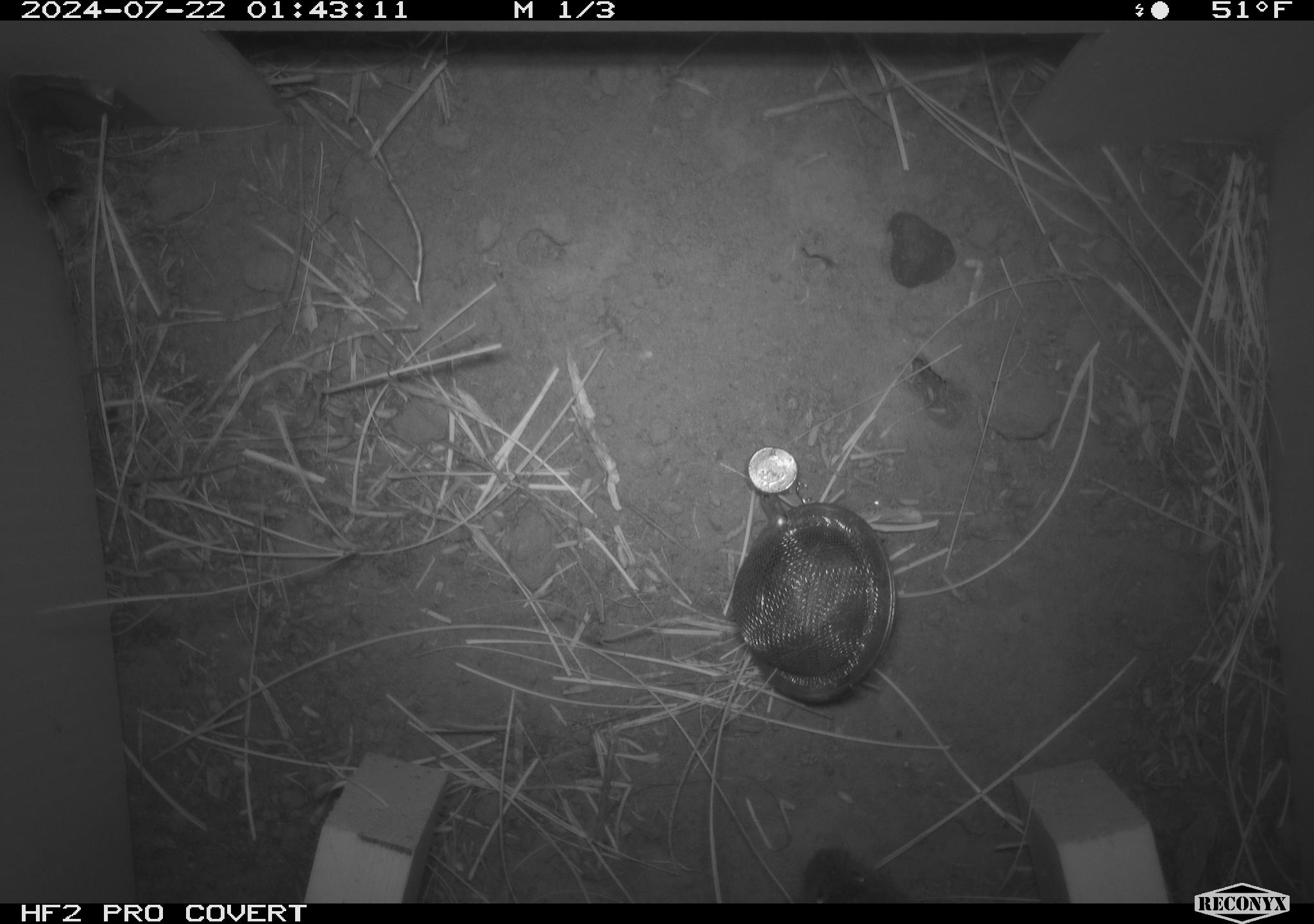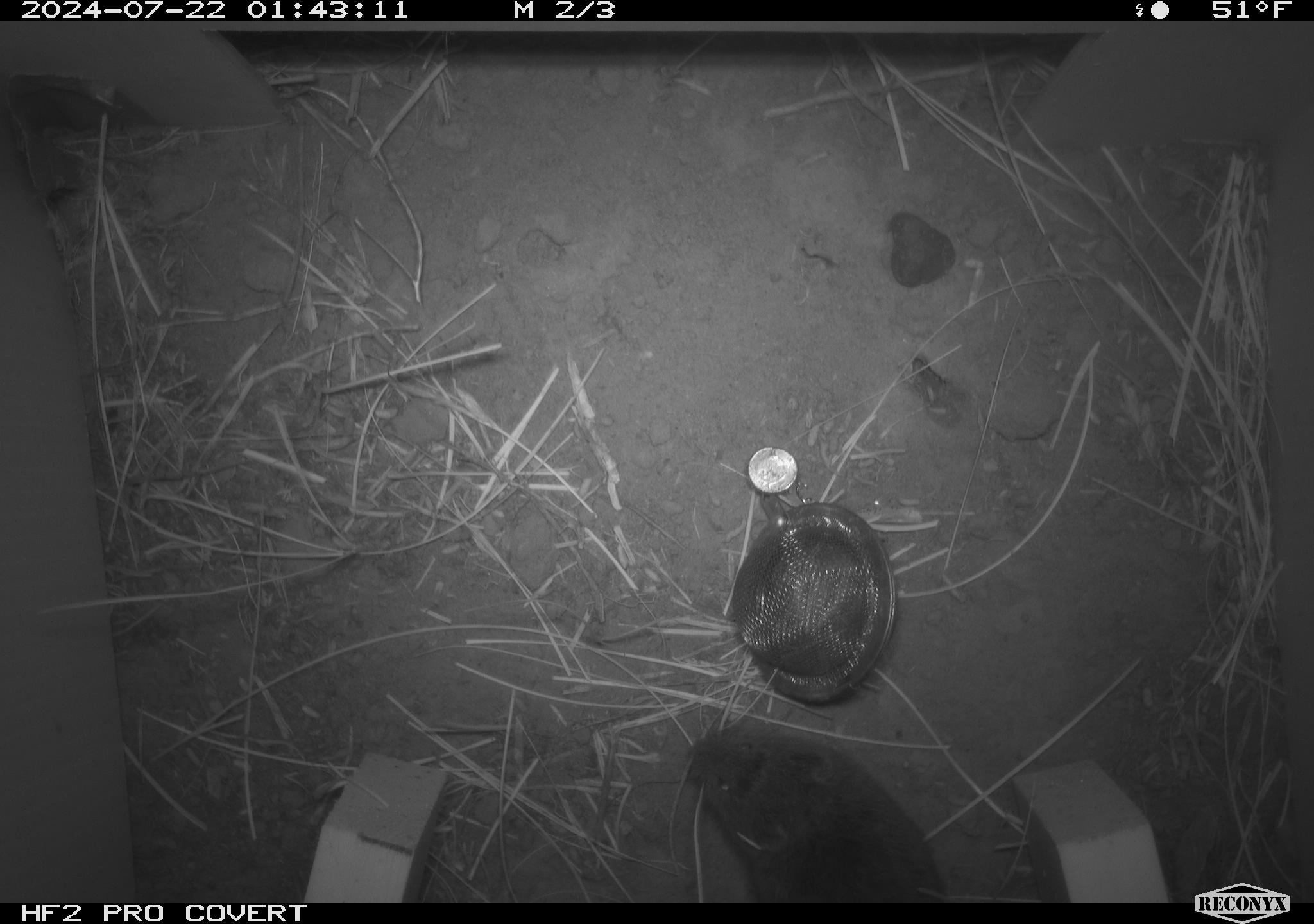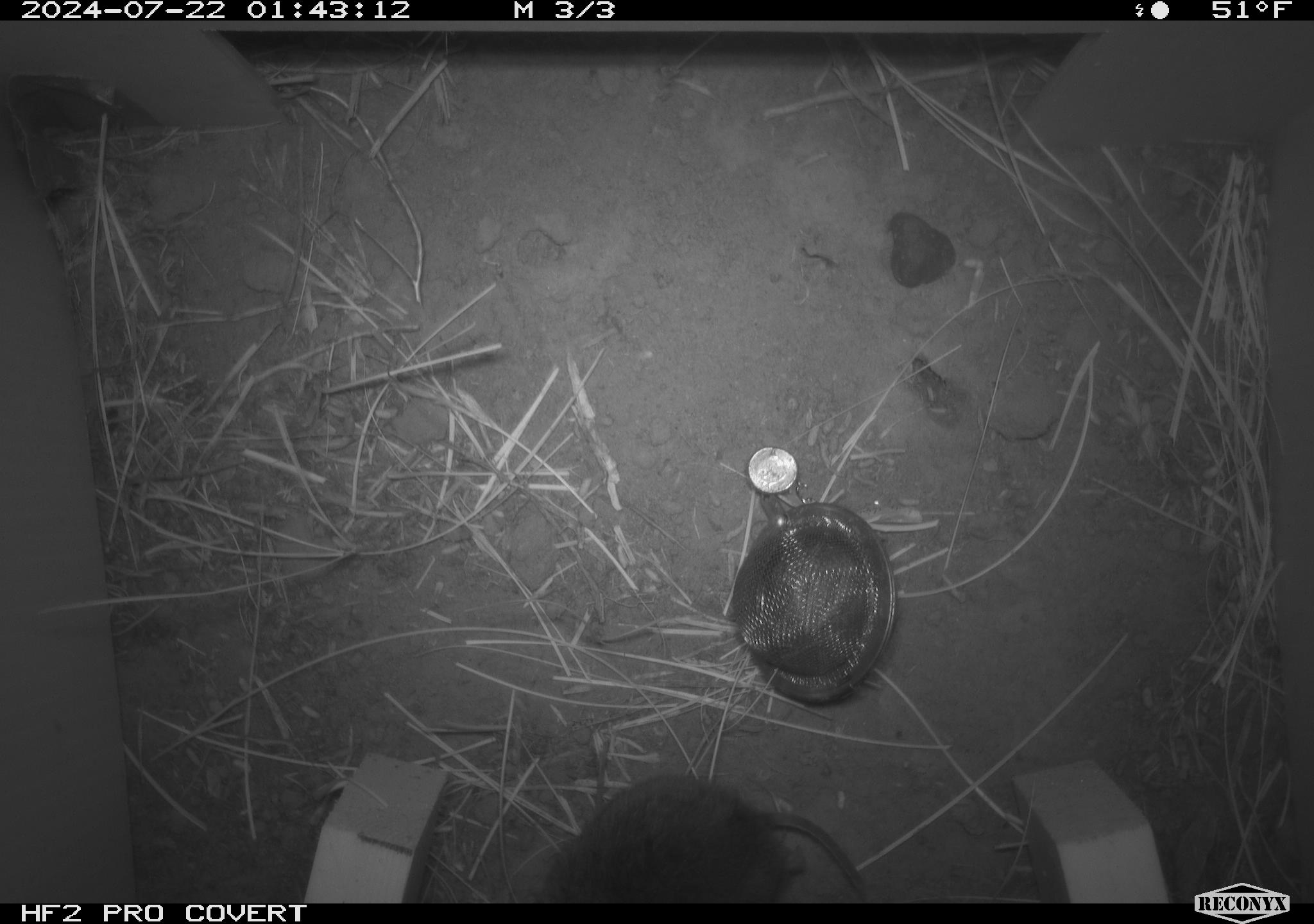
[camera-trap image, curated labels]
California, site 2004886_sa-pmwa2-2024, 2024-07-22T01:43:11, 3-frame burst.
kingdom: Animalia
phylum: Chordata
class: Mammalia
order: Rodentia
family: Cricetidae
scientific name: Arvicolinae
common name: voles, lemmings, and muskrats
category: arvicolinae subfamily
Arvicolinae subfamily (voles, lemmings, and muskrats) (Arvicolinae).